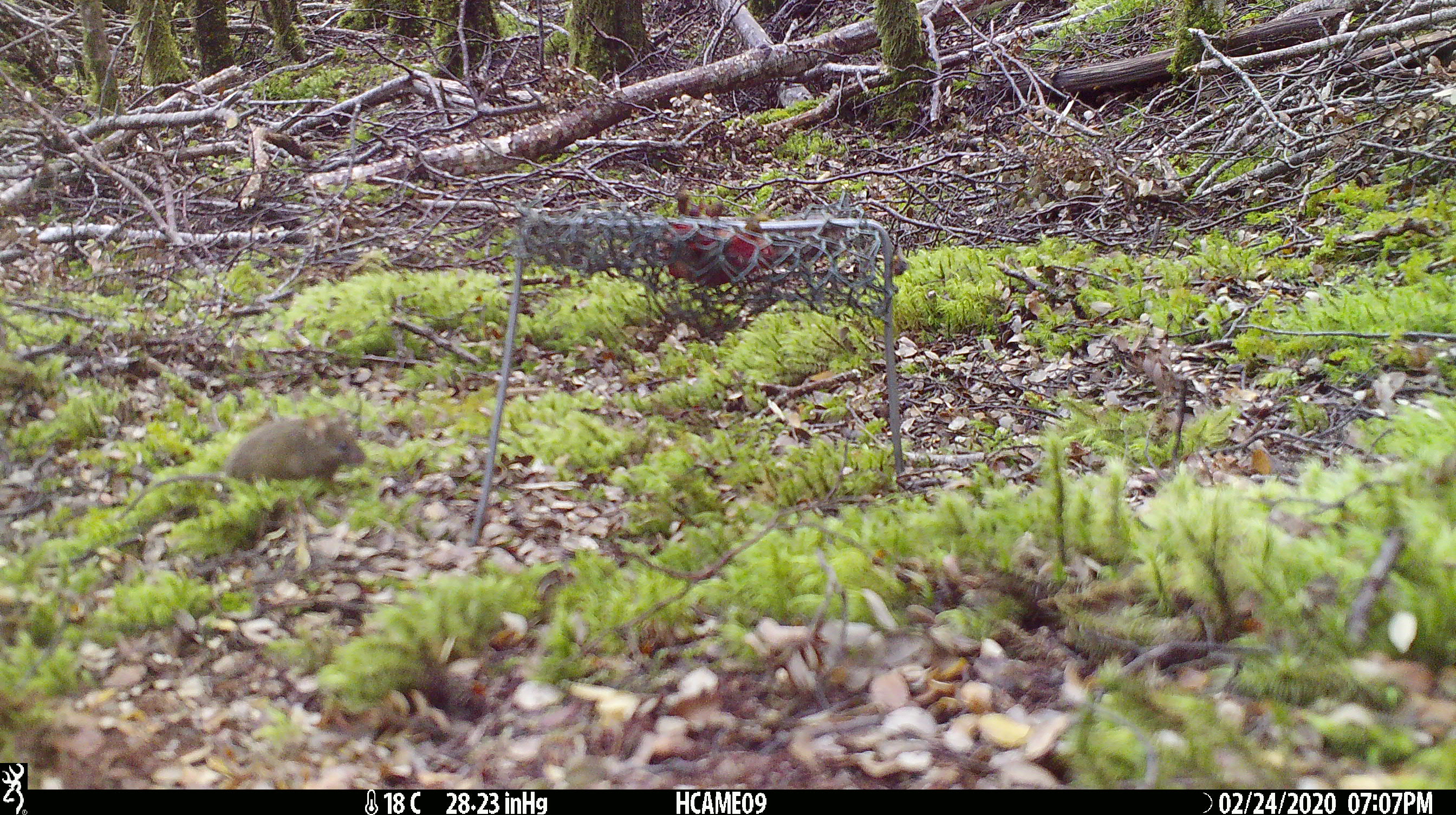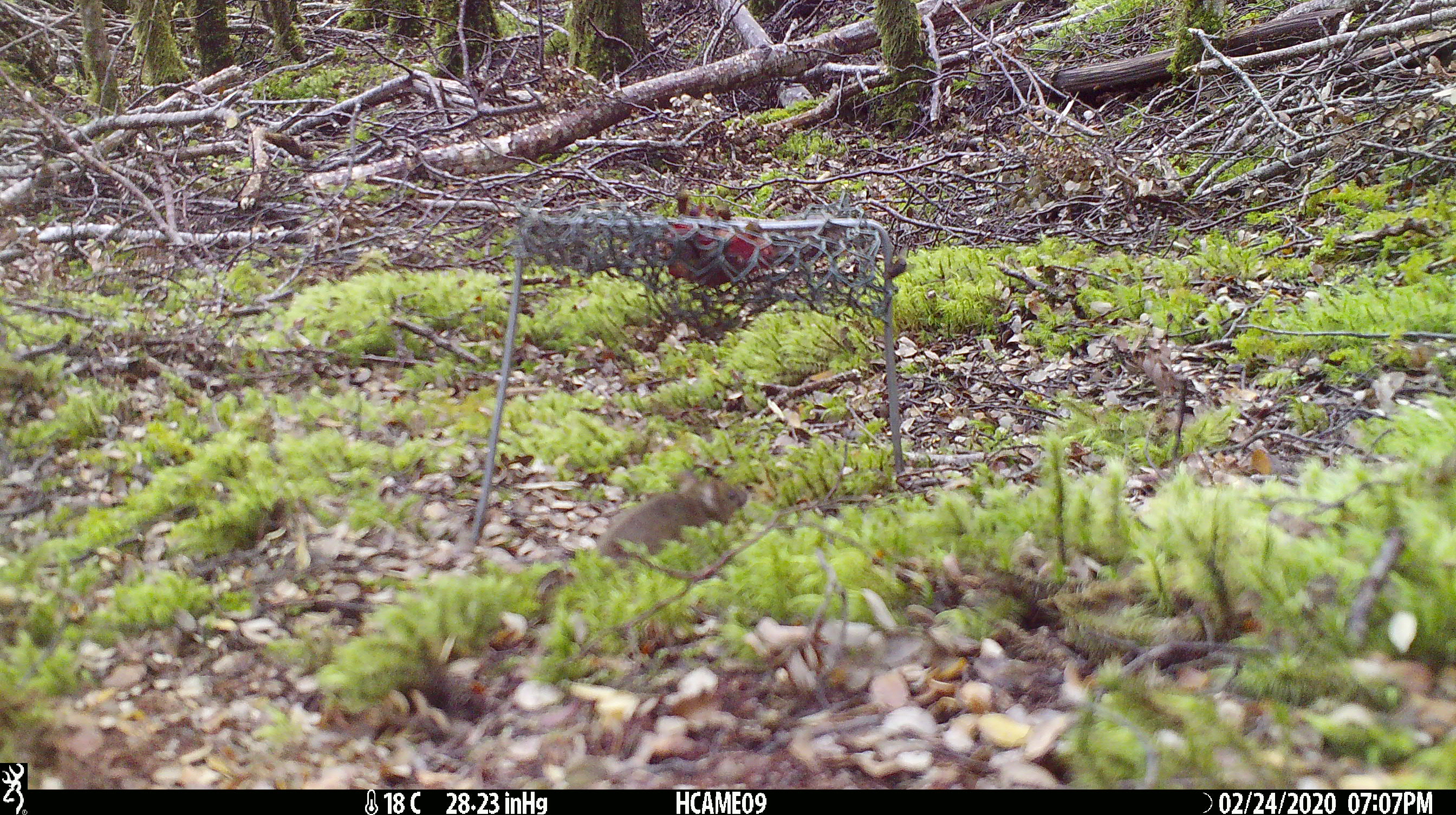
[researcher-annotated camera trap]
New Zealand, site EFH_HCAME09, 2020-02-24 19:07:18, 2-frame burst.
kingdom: Animalia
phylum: Chordata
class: Mammalia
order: Rodentia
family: Muridae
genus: Mus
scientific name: Mus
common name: mouse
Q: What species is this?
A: Mouse (Mus).